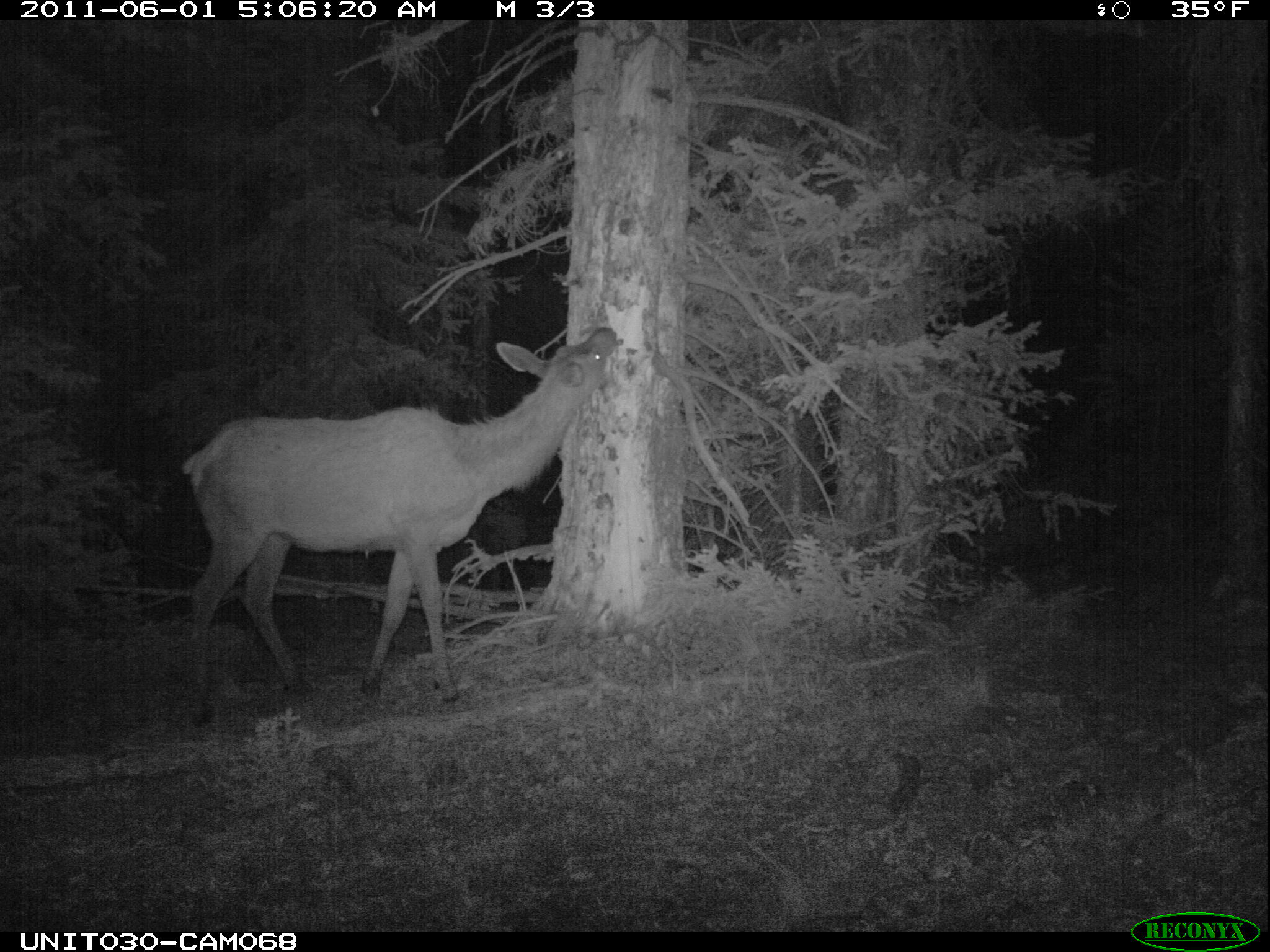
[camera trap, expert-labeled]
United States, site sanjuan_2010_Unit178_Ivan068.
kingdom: Animalia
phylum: Chordata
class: Mammalia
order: Artiodactyla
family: Cervidae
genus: Cervus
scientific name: Cervus elaphus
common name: red deer